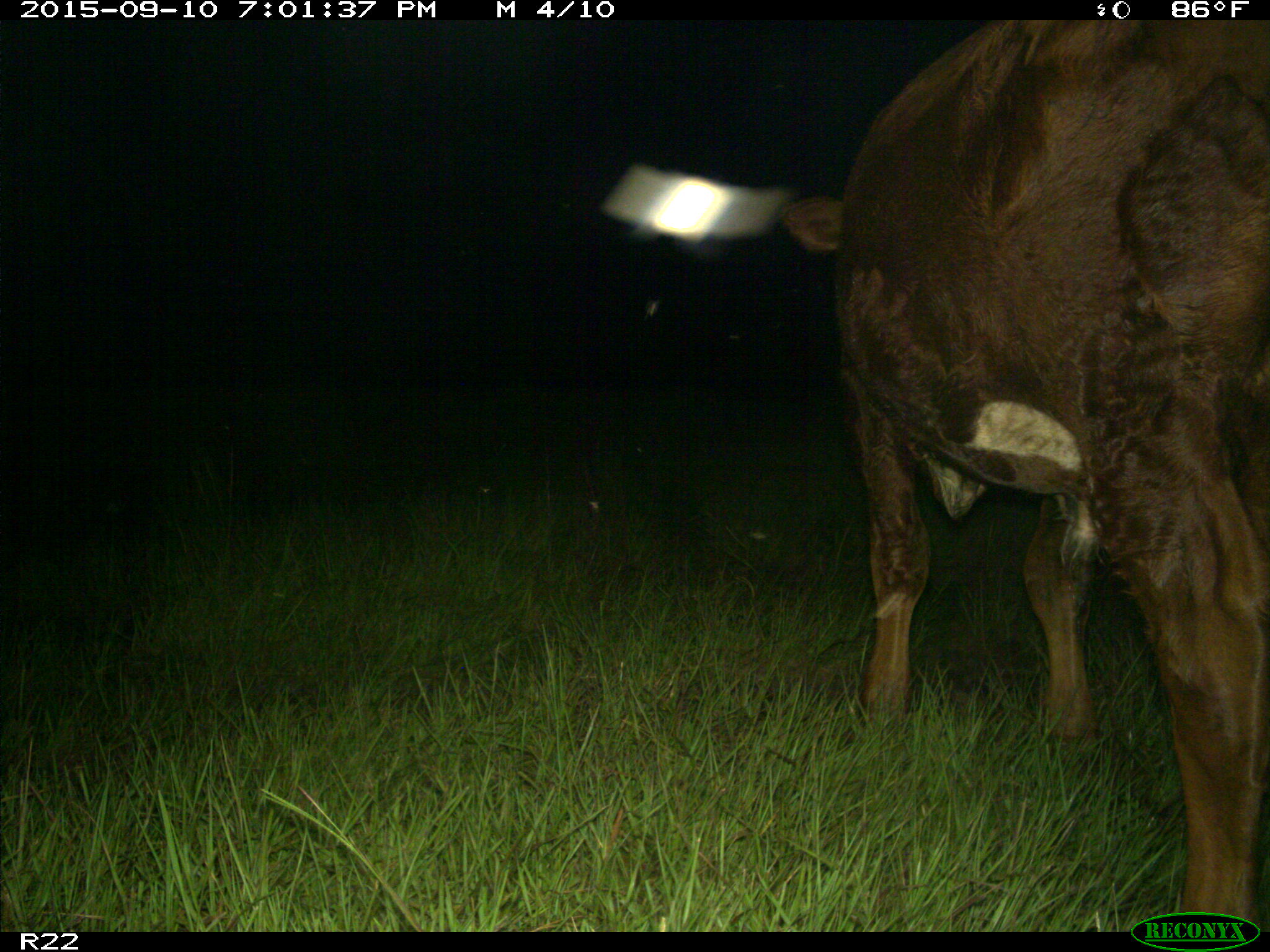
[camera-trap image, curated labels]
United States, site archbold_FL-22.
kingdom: Animalia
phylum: Chordata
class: Mammalia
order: Artiodactyla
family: Bovidae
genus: Bos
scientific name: Bos taurus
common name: domestic cow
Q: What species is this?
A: Bos taurus (domestic cow).